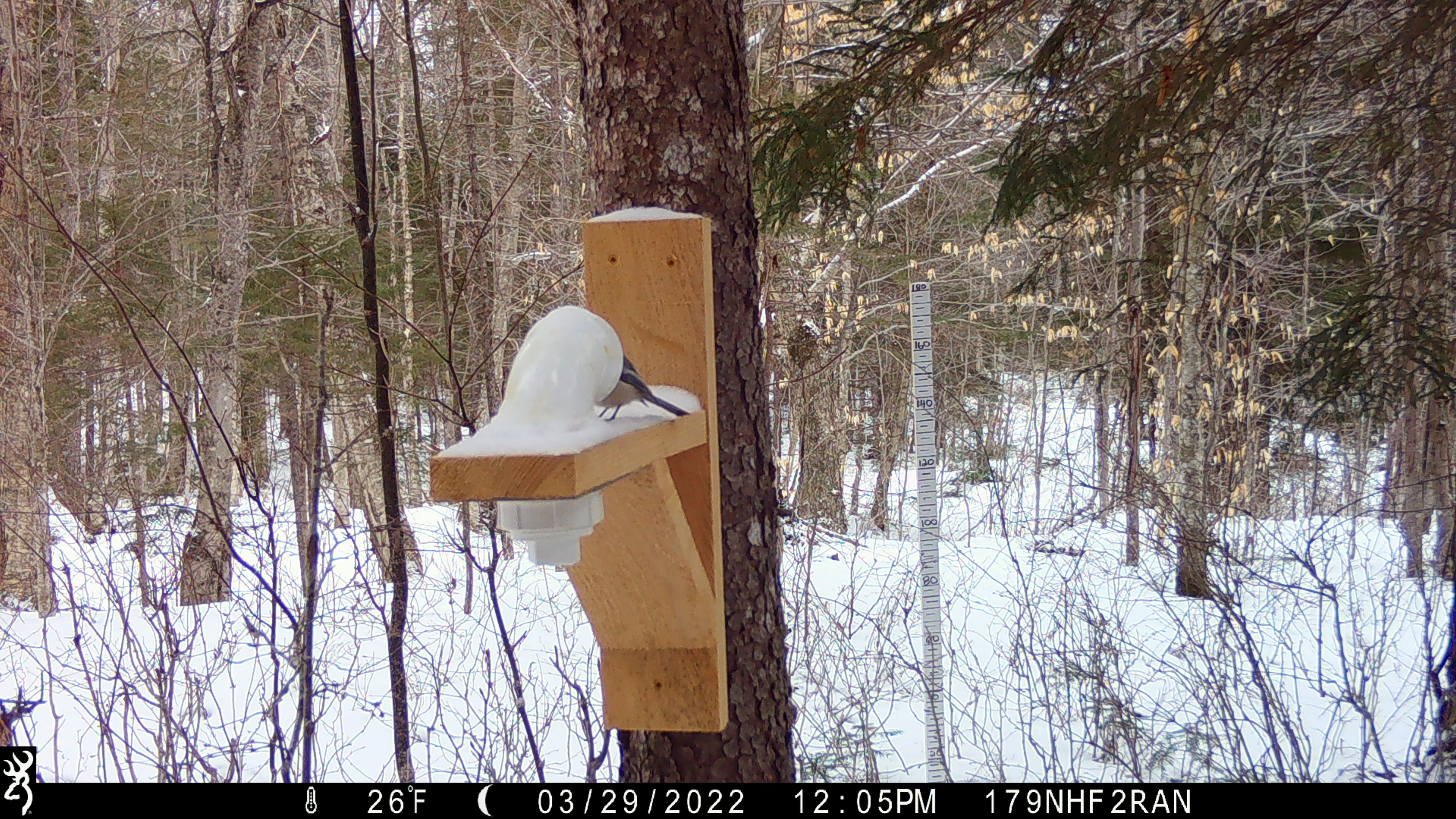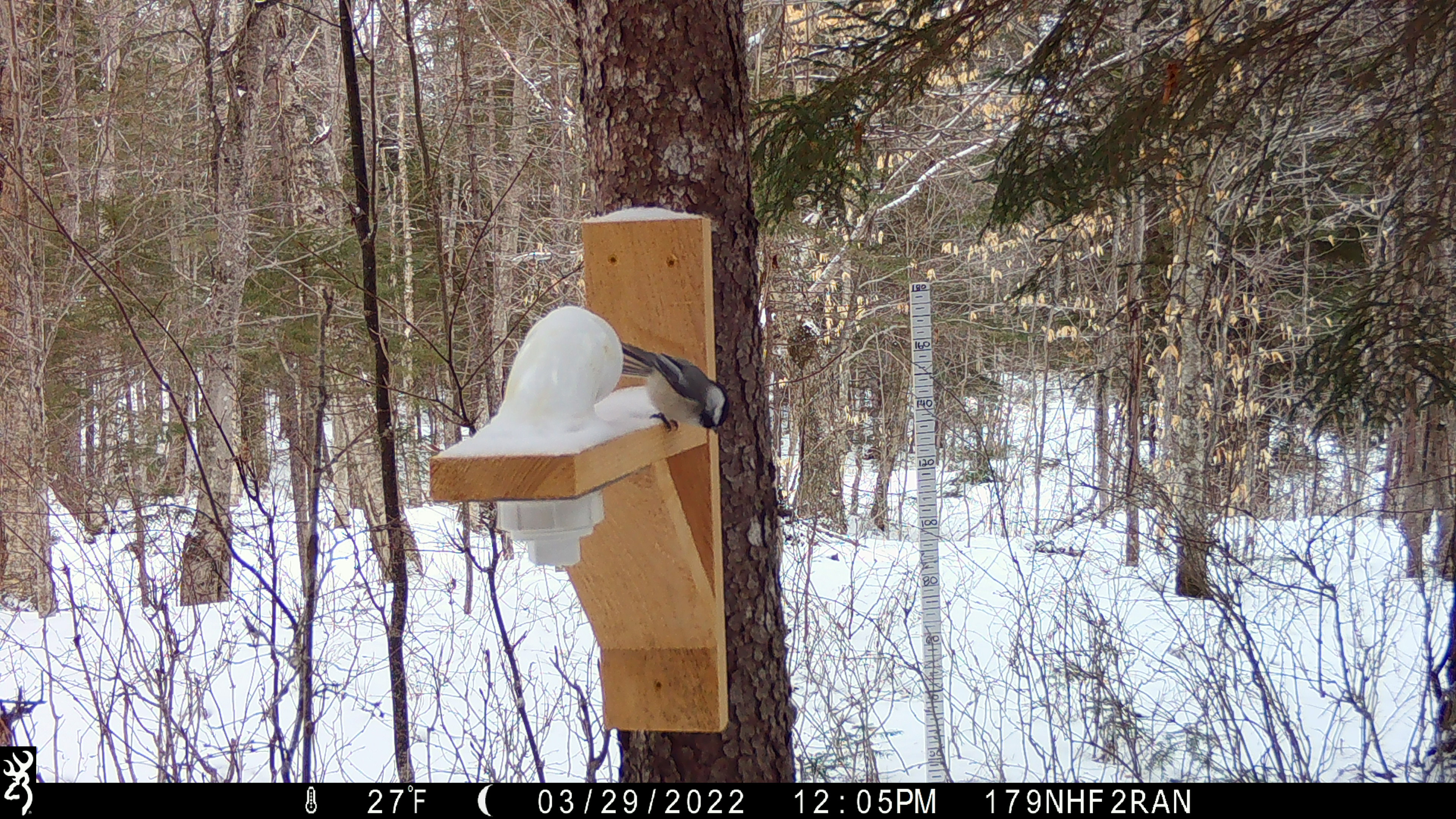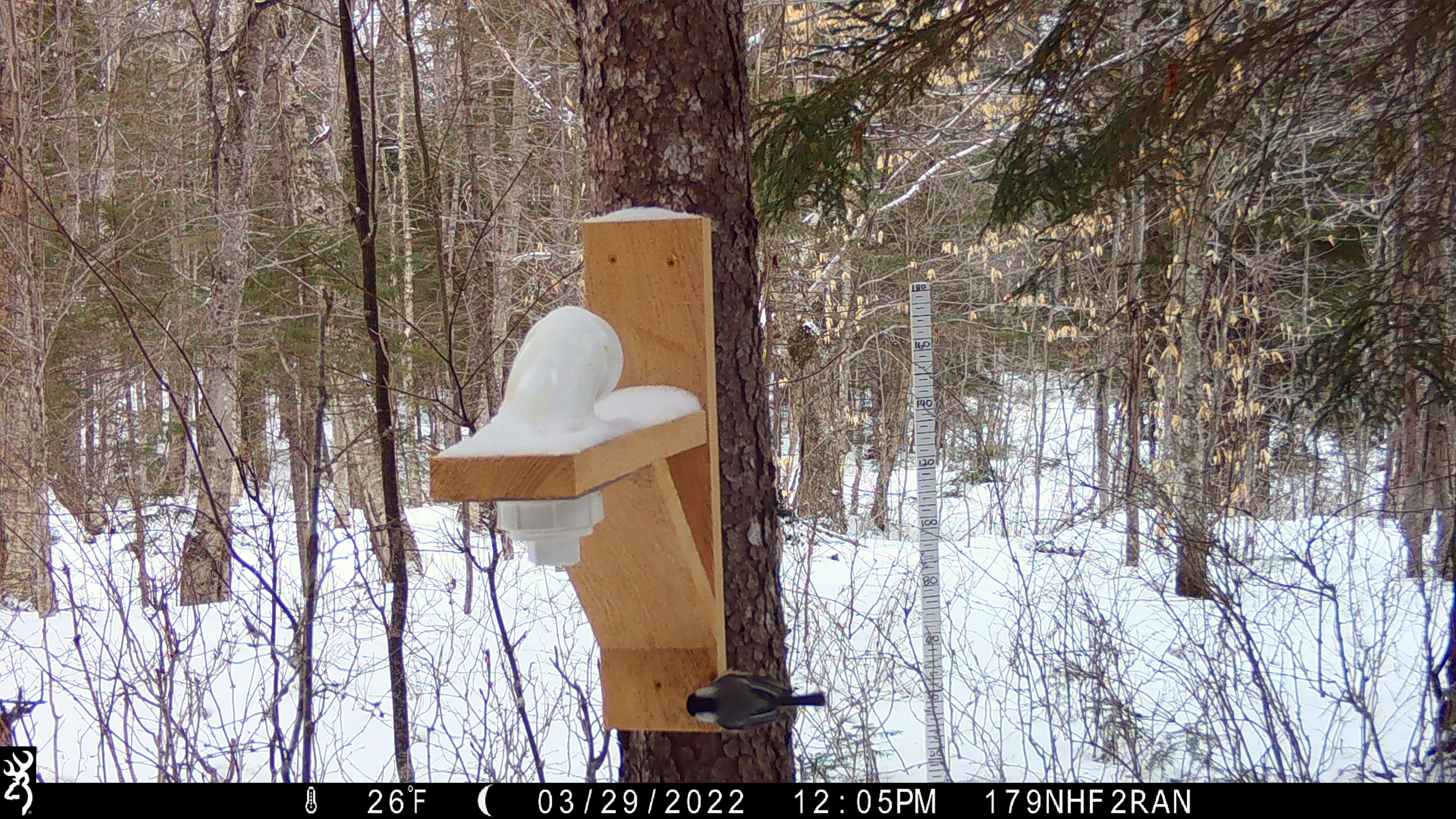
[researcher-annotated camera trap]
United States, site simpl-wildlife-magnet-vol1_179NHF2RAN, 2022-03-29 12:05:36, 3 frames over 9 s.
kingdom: Animalia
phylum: Chordata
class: Aves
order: Passeriformes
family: Paridae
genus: Poecile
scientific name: Poecile atricapillus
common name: black-capped chickadee